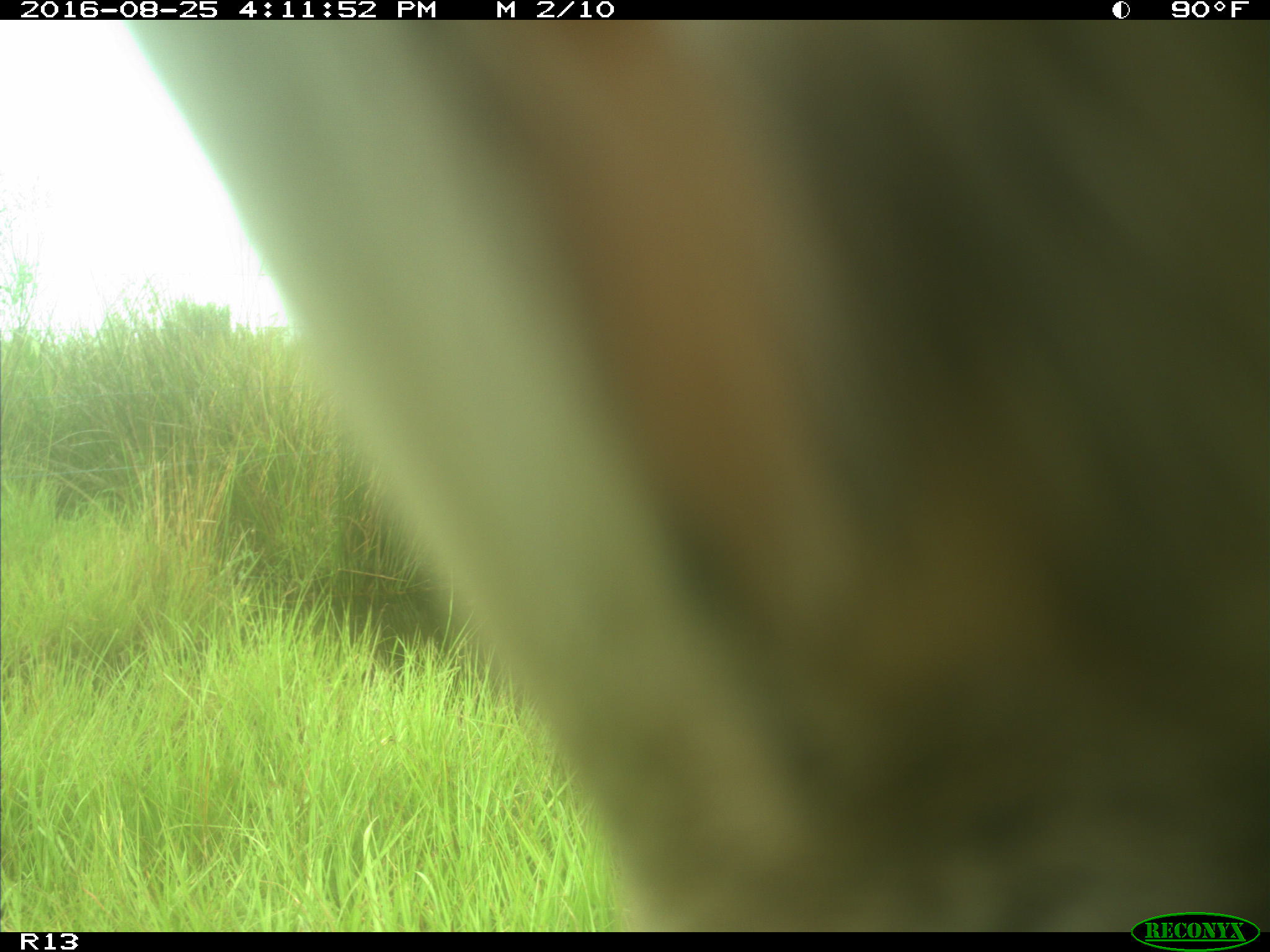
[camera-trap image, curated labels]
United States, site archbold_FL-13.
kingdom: Animalia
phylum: Chordata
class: Mammalia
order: Artiodactyla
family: Bovidae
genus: Bos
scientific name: Bos taurus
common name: domestic cow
Bos taurus (domestic cow).